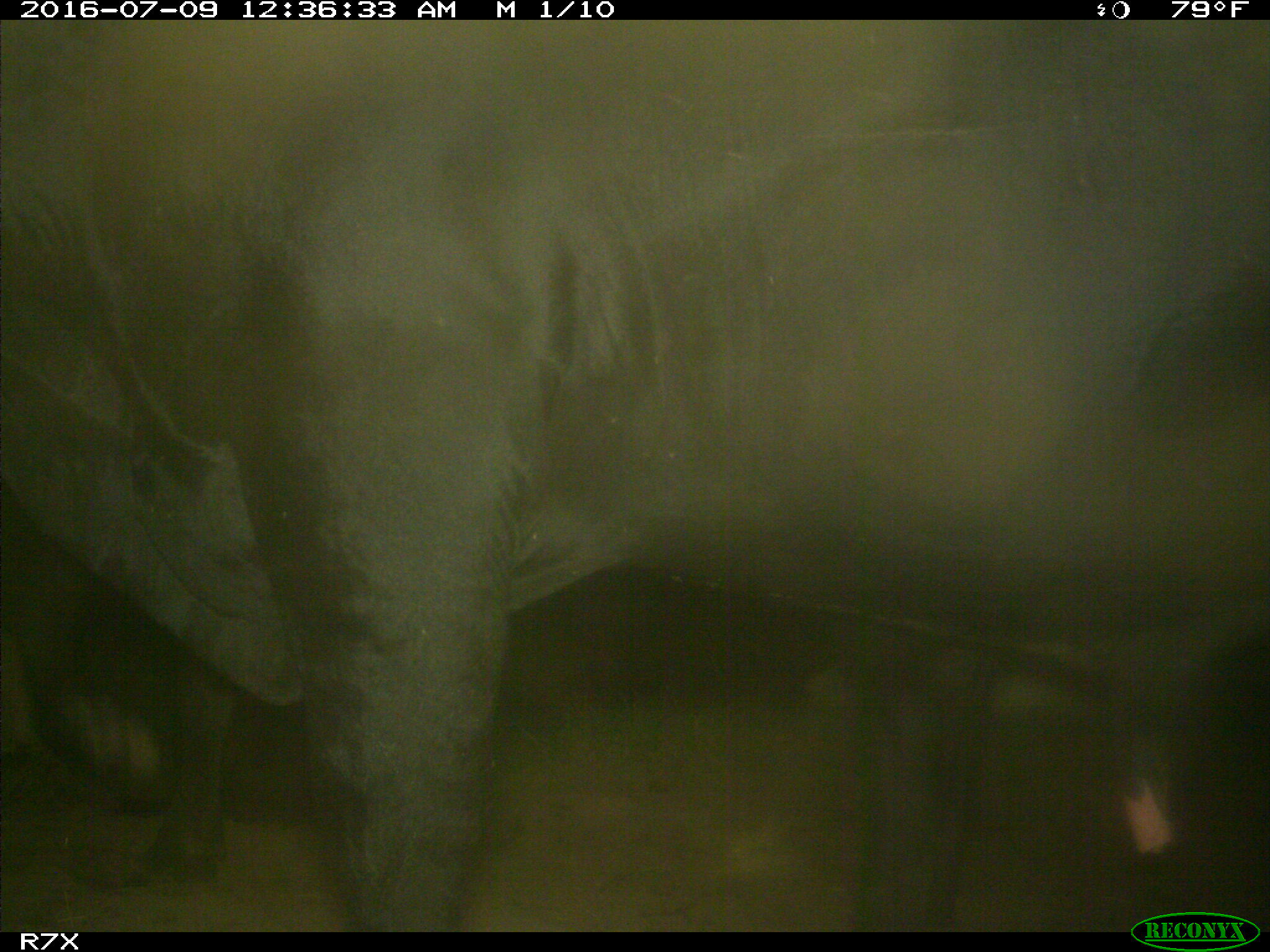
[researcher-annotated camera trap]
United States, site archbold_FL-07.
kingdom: Animalia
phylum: Chordata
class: Mammalia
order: Artiodactyla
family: Bovidae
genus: Bos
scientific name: Bos taurus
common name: domestic cow